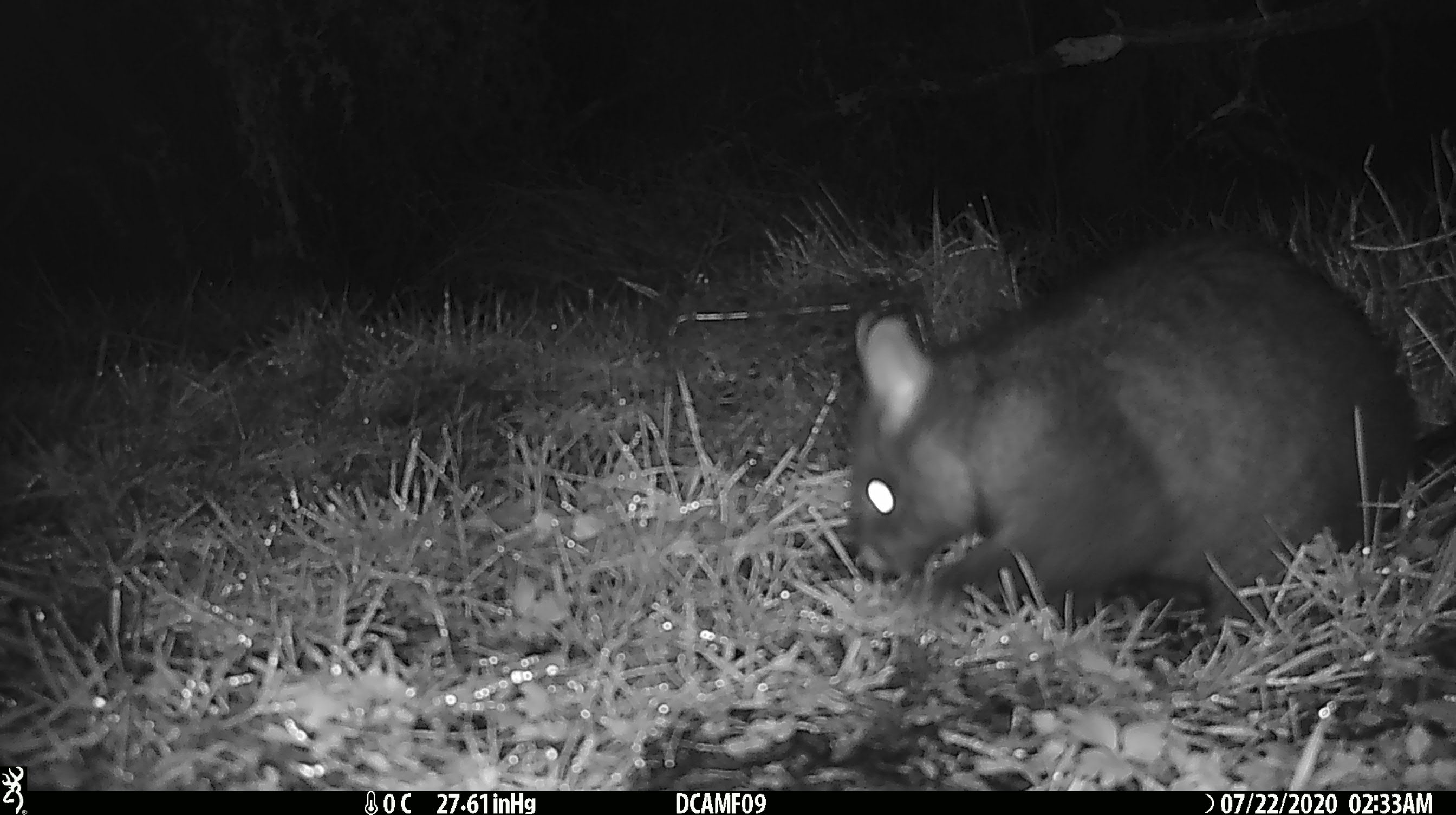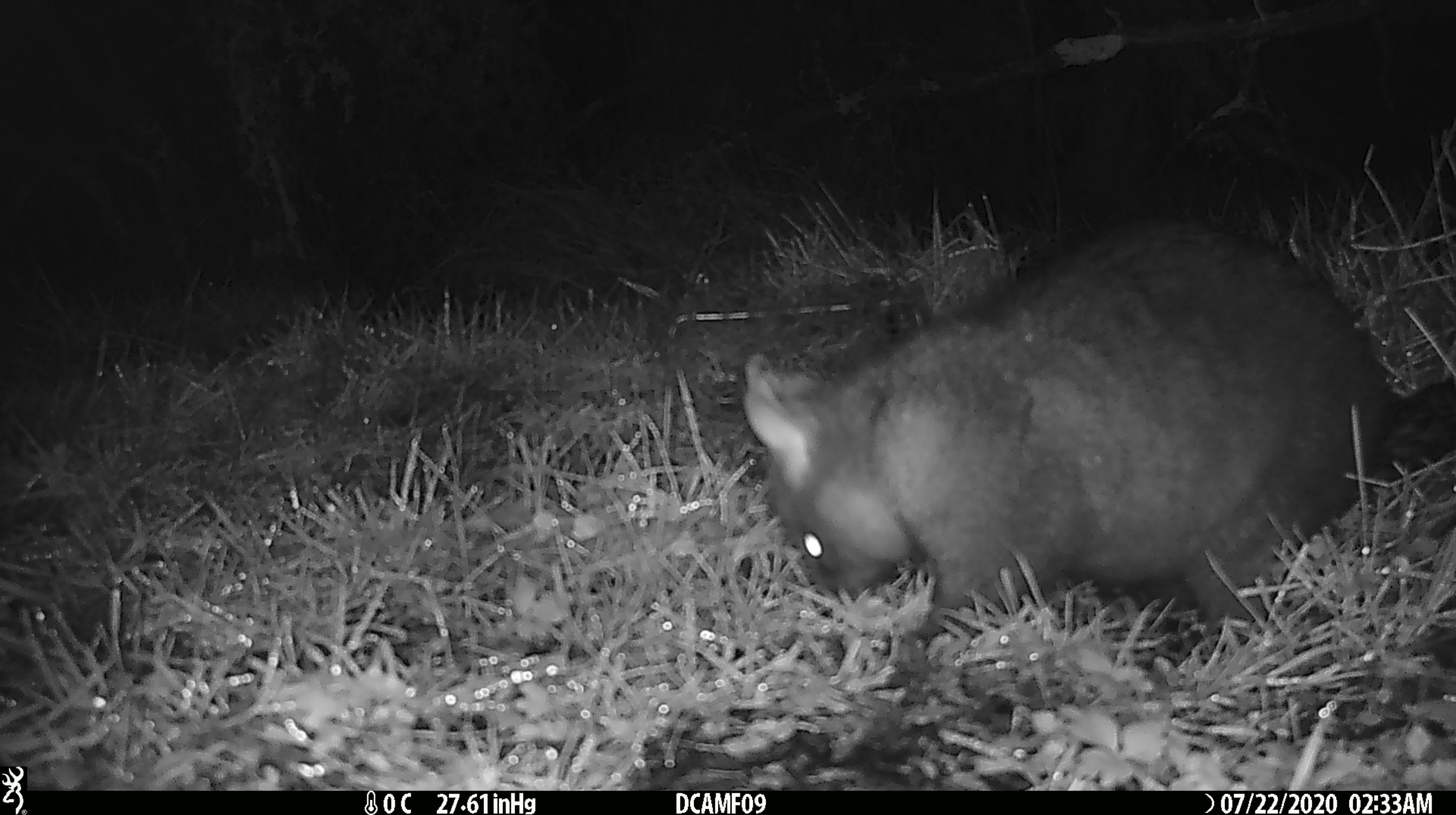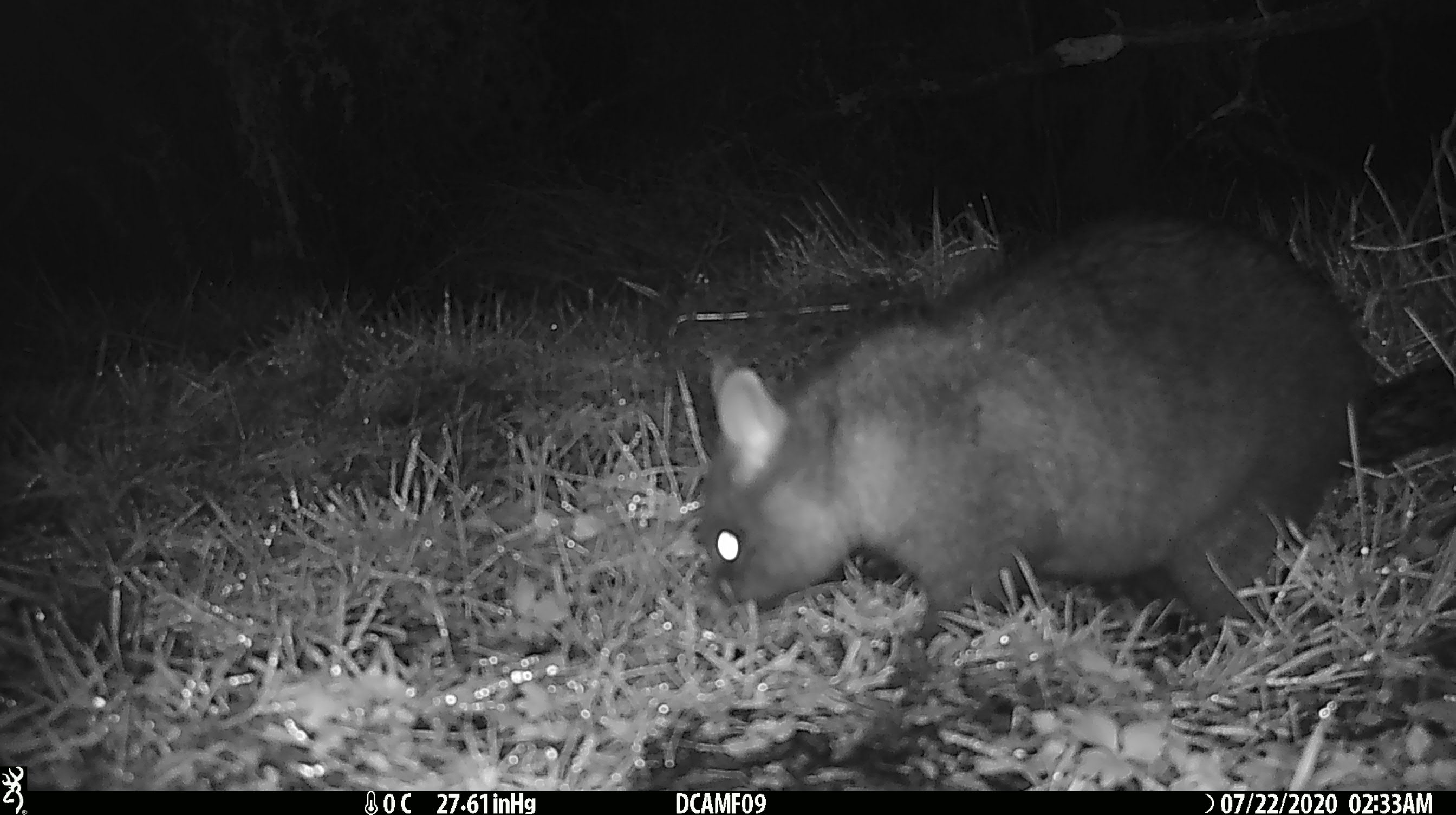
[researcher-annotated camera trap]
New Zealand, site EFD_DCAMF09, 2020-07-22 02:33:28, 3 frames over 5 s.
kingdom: Animalia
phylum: Chordata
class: Mammalia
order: Diprotodontia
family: Phalangeridae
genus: Trichosurus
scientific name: Trichosurus vulpecula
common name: common brushtail possum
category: possum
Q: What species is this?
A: Possum (common brushtail possum) (Trichosurus vulpecula).